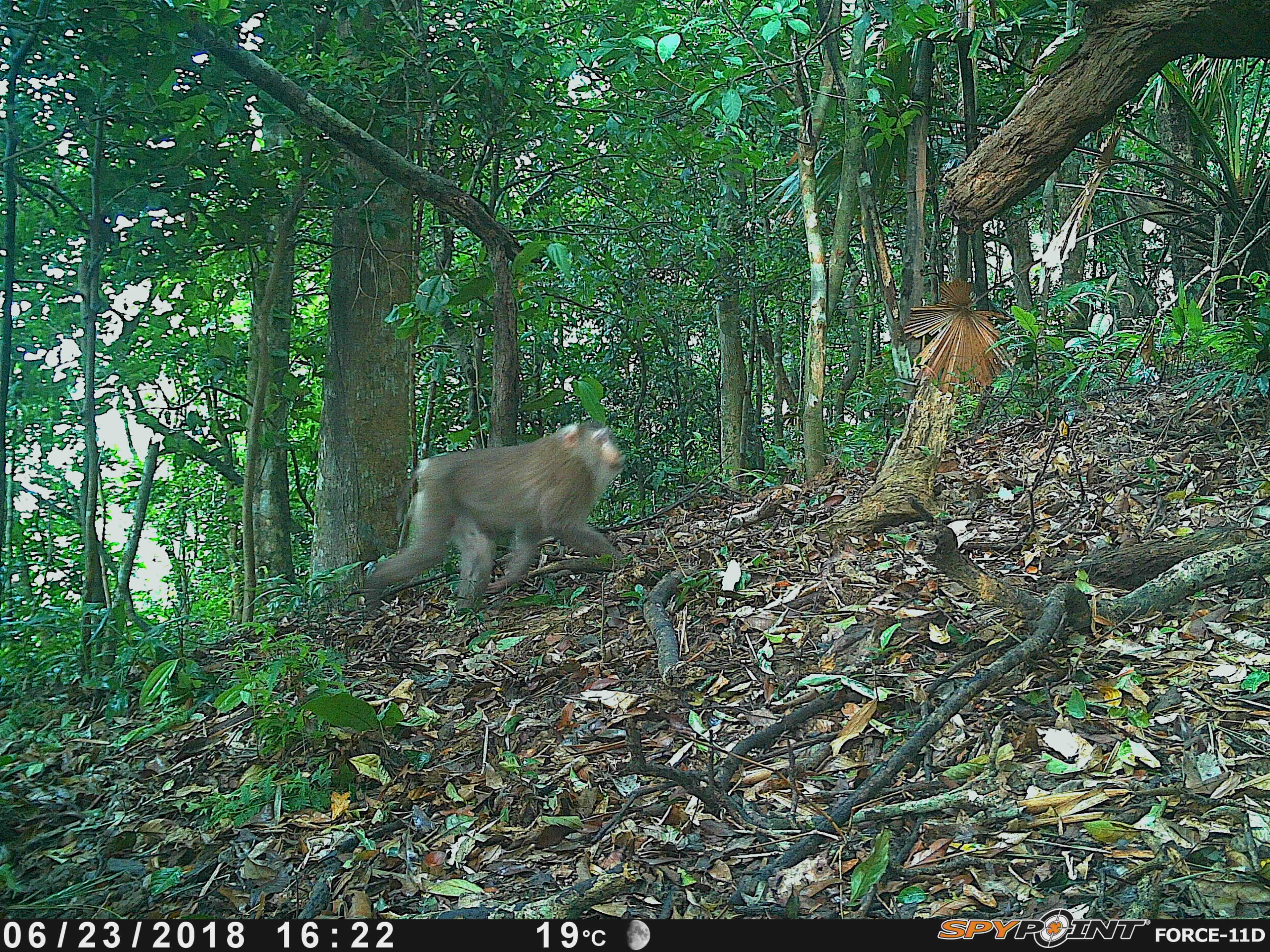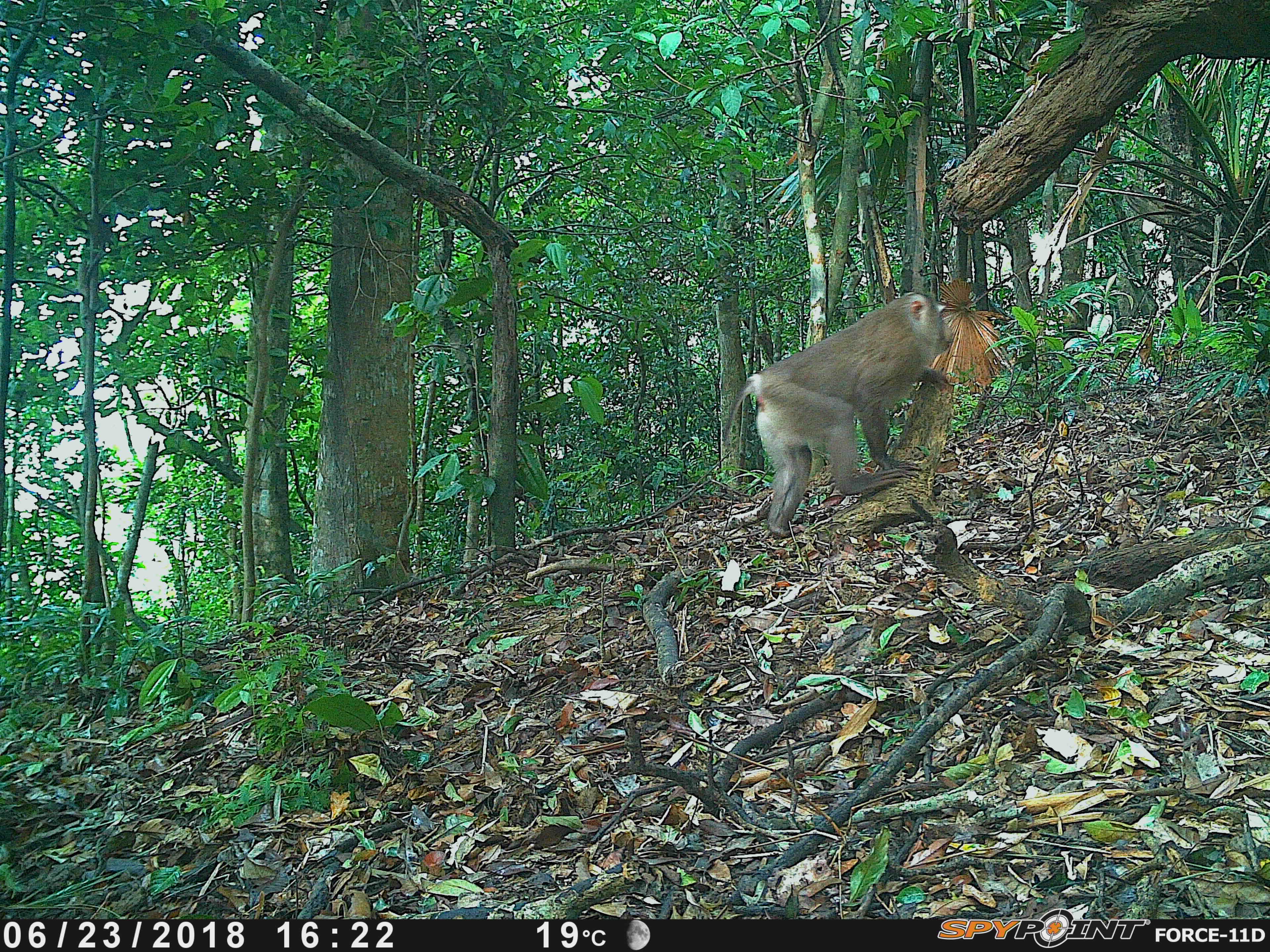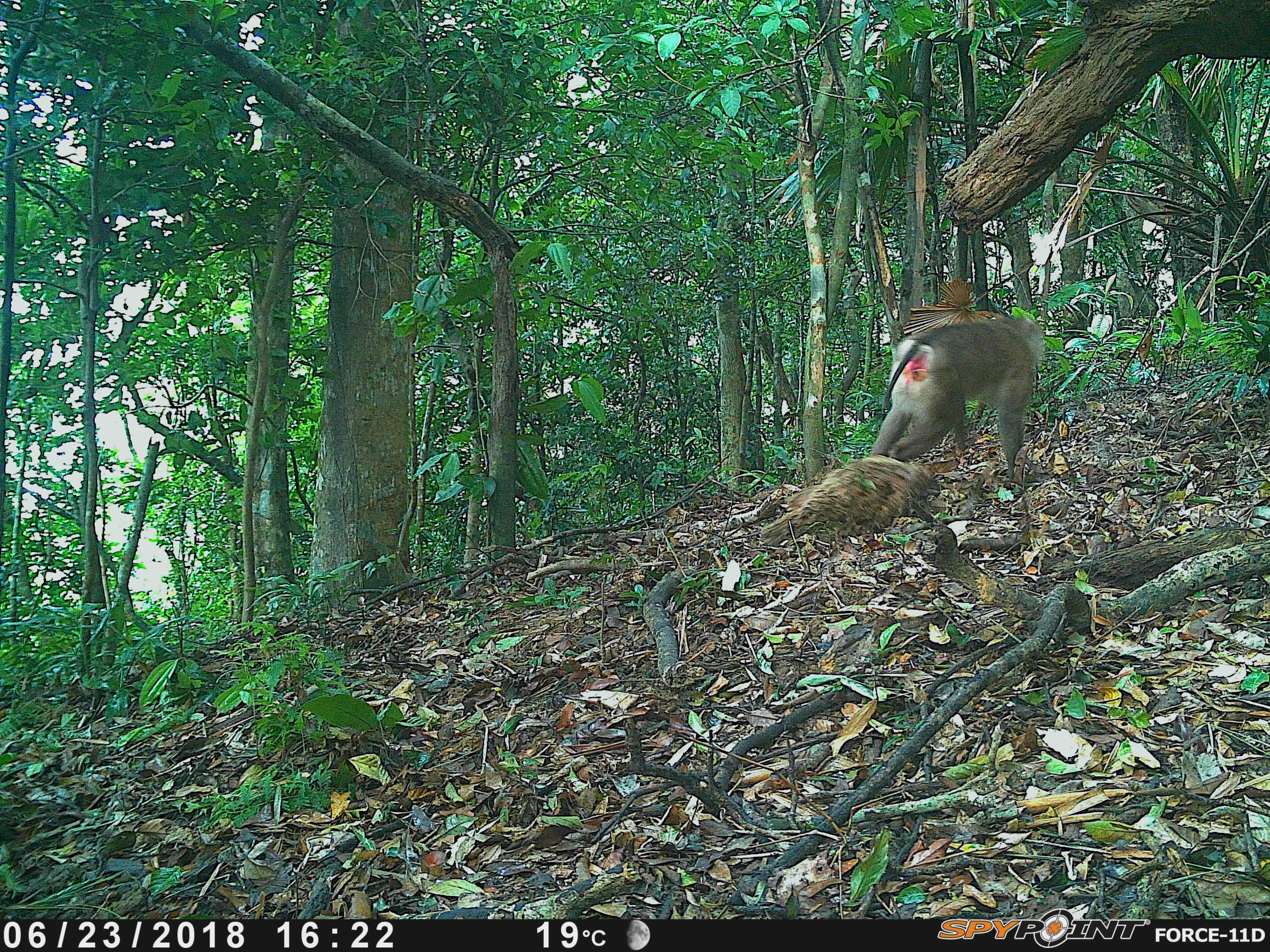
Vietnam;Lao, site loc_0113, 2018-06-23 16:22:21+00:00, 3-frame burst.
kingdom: Animalia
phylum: Chordata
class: Mammalia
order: Primates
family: Cercopithecidae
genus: Macaca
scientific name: Macaca nemestrina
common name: pig-tailed macaque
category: pig tailed macaque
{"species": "pig tailed macaque (pig-tailed macaque) (Macaca nemestrina)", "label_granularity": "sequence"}